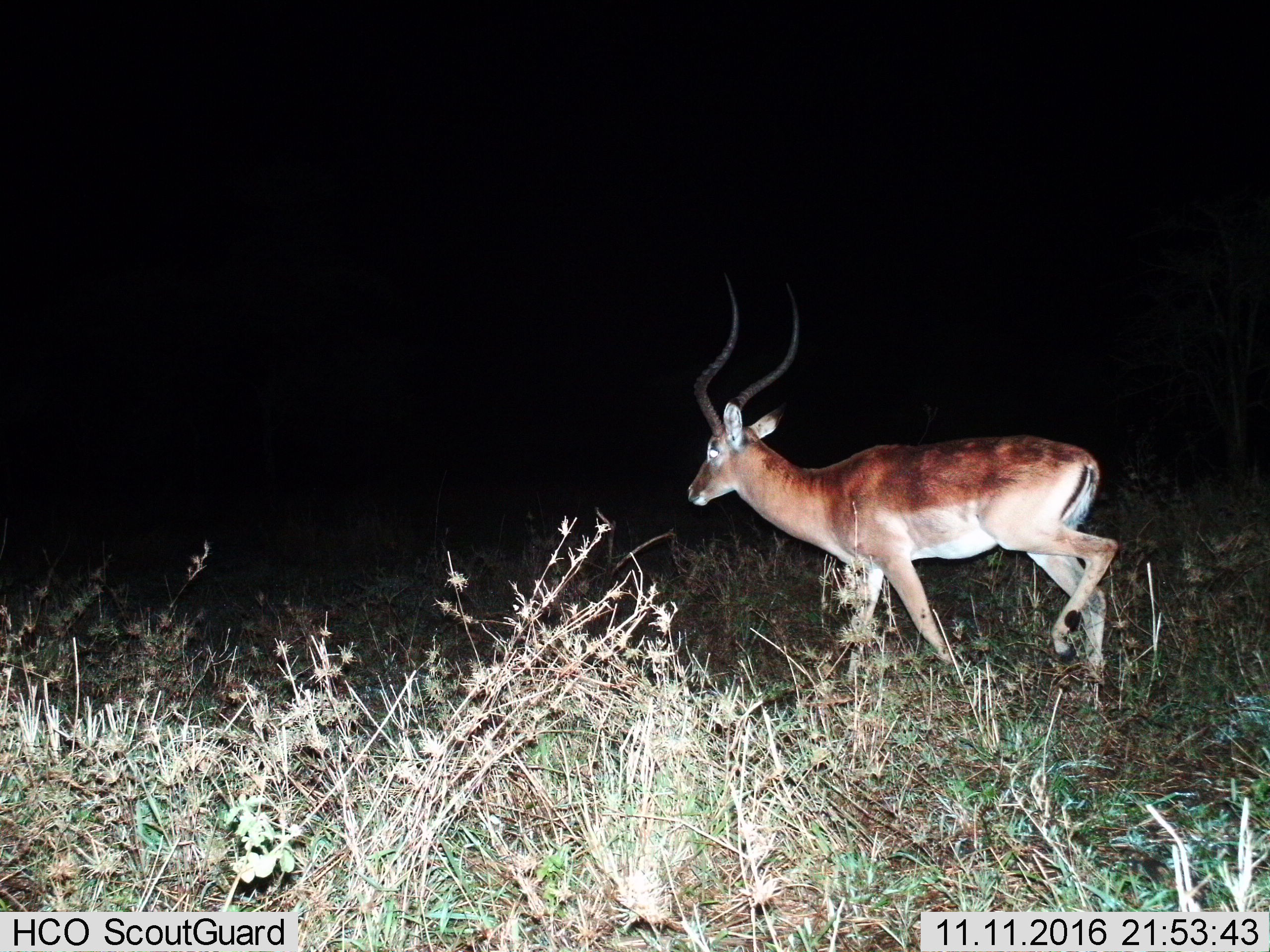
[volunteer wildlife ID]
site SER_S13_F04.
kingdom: Animalia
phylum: Chordata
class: Mammalia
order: Artiodactyla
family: Bovidae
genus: Aepyceros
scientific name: Aepyceros melampus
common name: impala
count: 1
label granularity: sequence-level